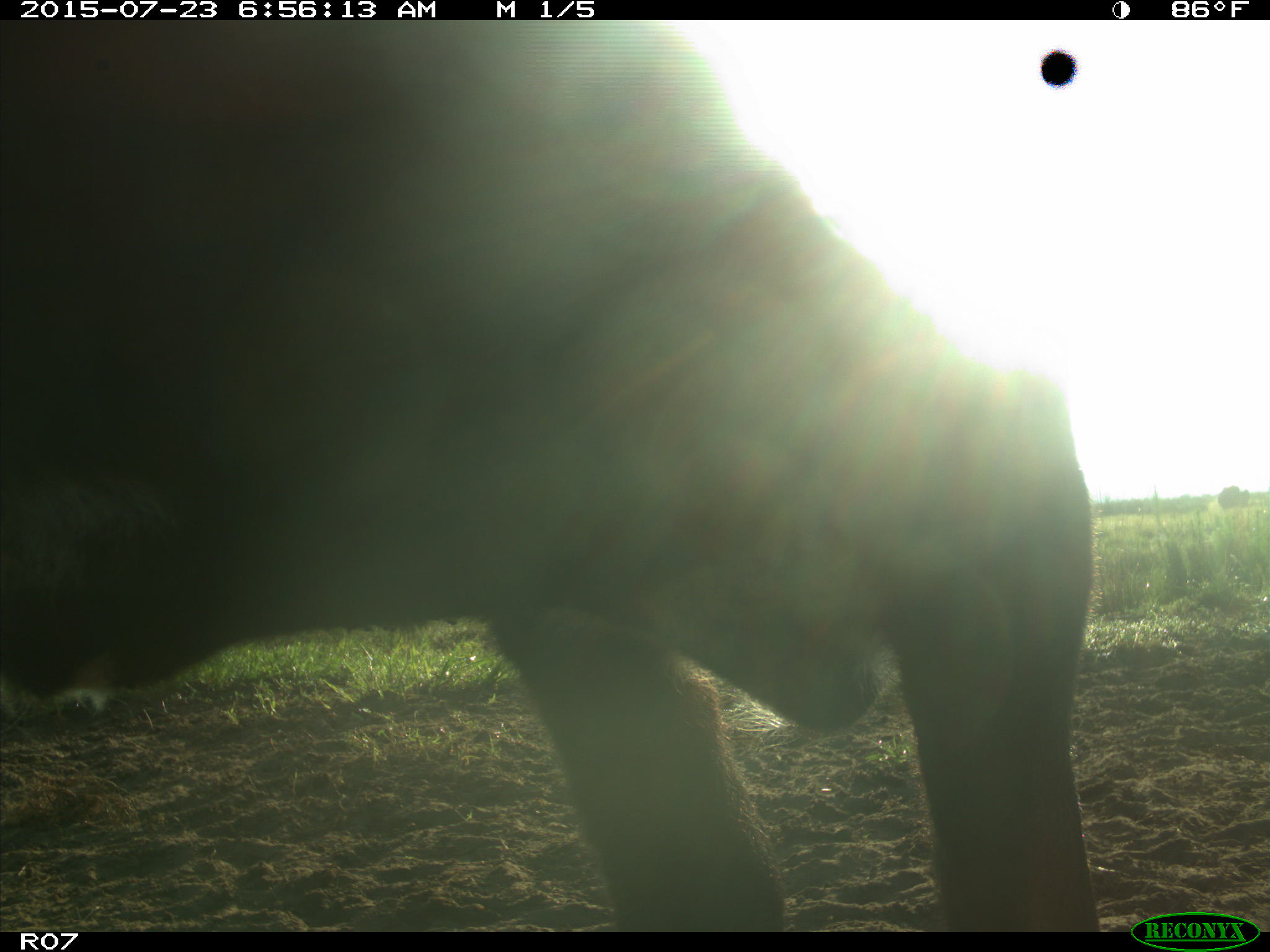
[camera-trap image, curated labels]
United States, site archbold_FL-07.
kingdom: Animalia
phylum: Chordata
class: Mammalia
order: Artiodactyla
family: Bovidae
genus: Bos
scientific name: Bos taurus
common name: domestic cow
Bos taurus (domestic cow).